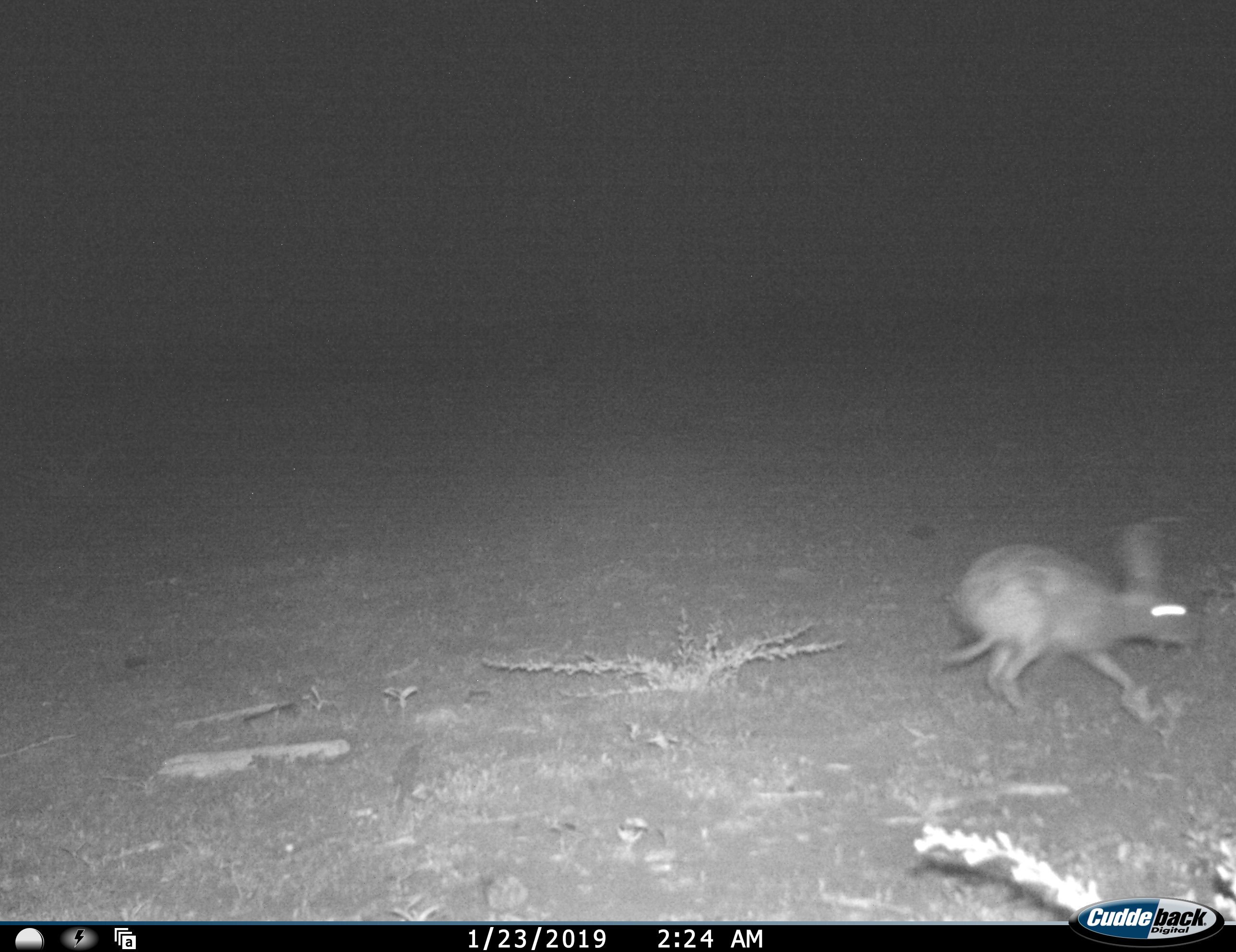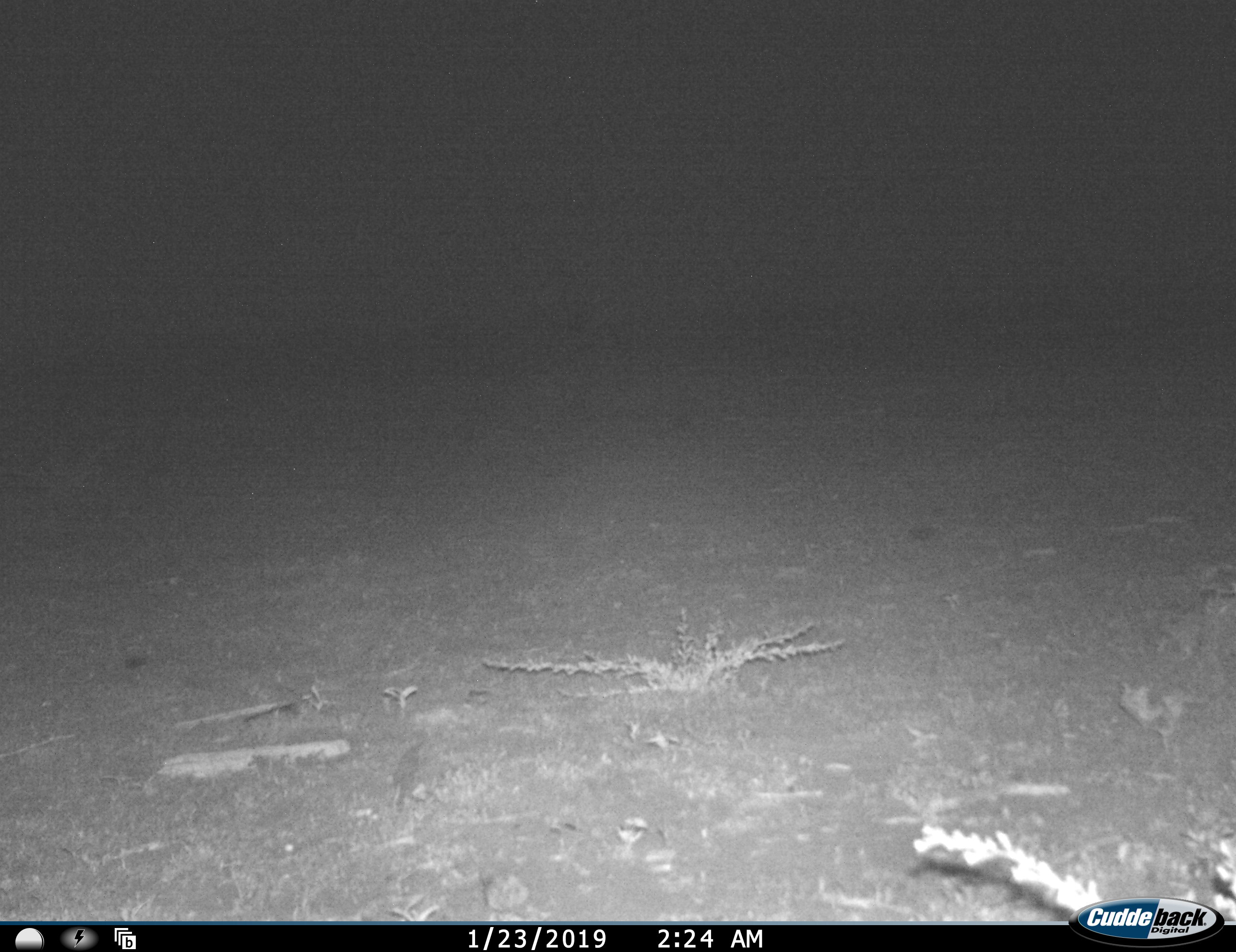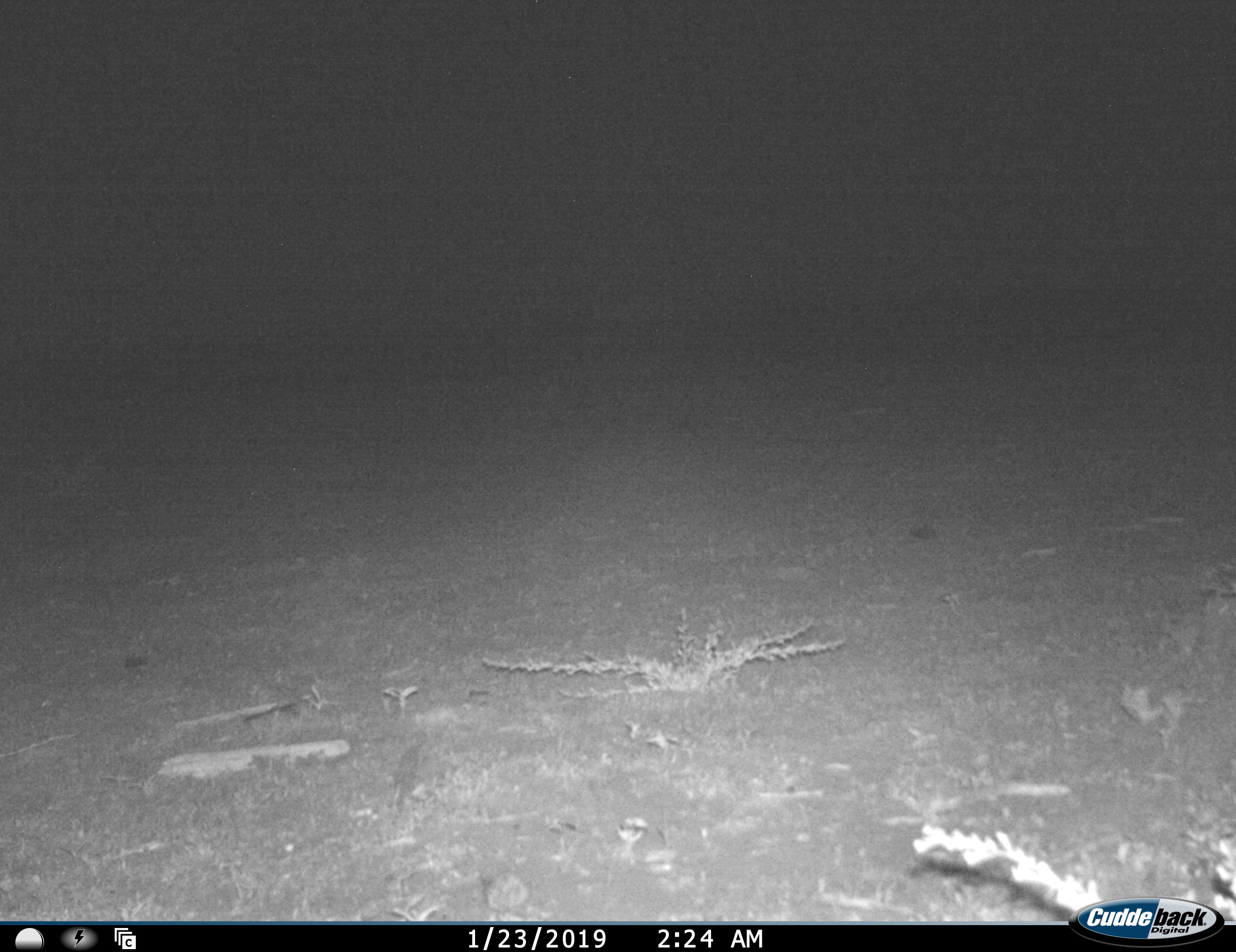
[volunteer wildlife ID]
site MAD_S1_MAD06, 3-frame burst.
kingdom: Animalia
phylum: Chordata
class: Mammalia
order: Lagomorpha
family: Leporidae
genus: Lepus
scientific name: Lepus capensis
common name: cape hare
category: harecape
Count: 1.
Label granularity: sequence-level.